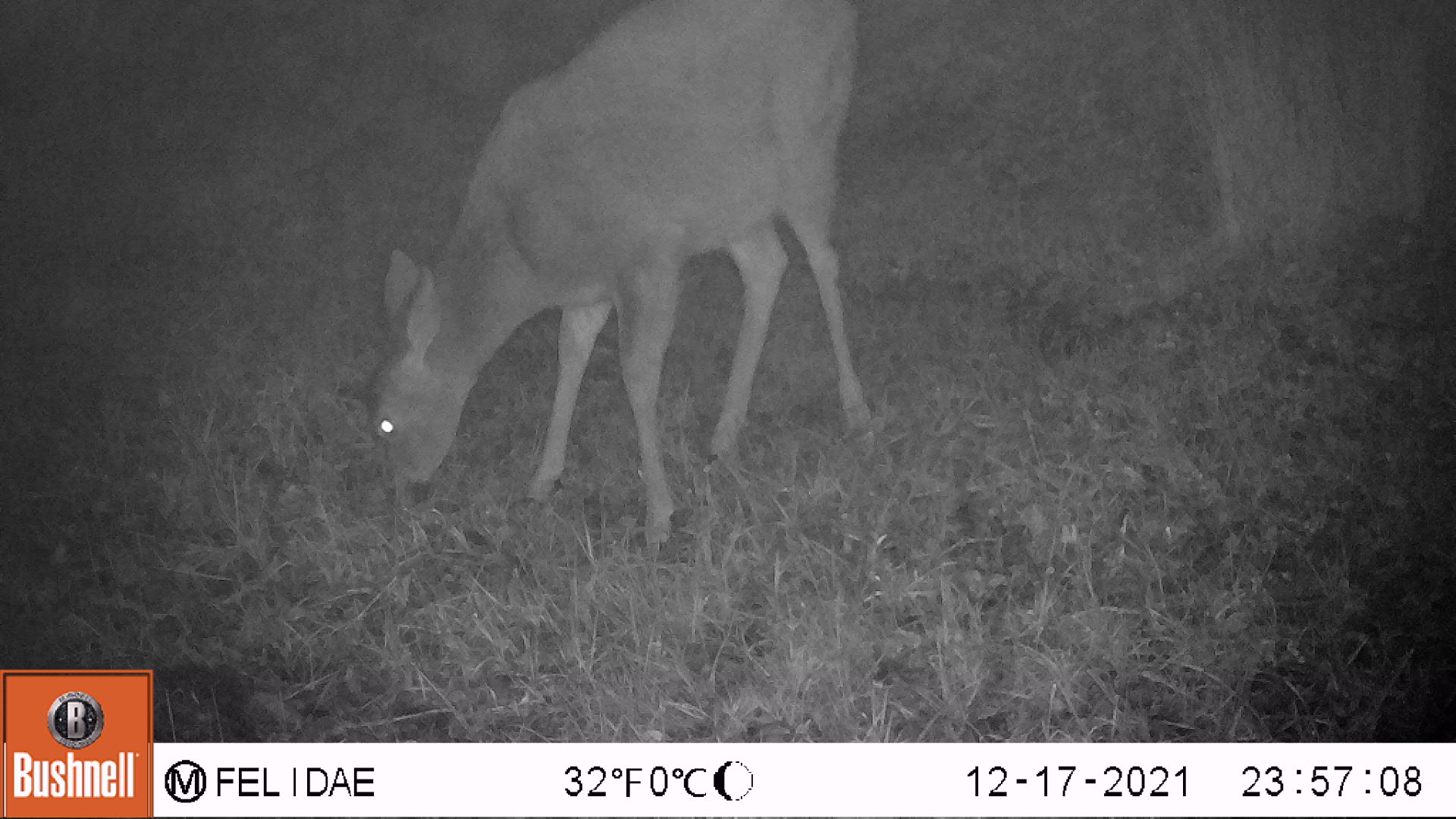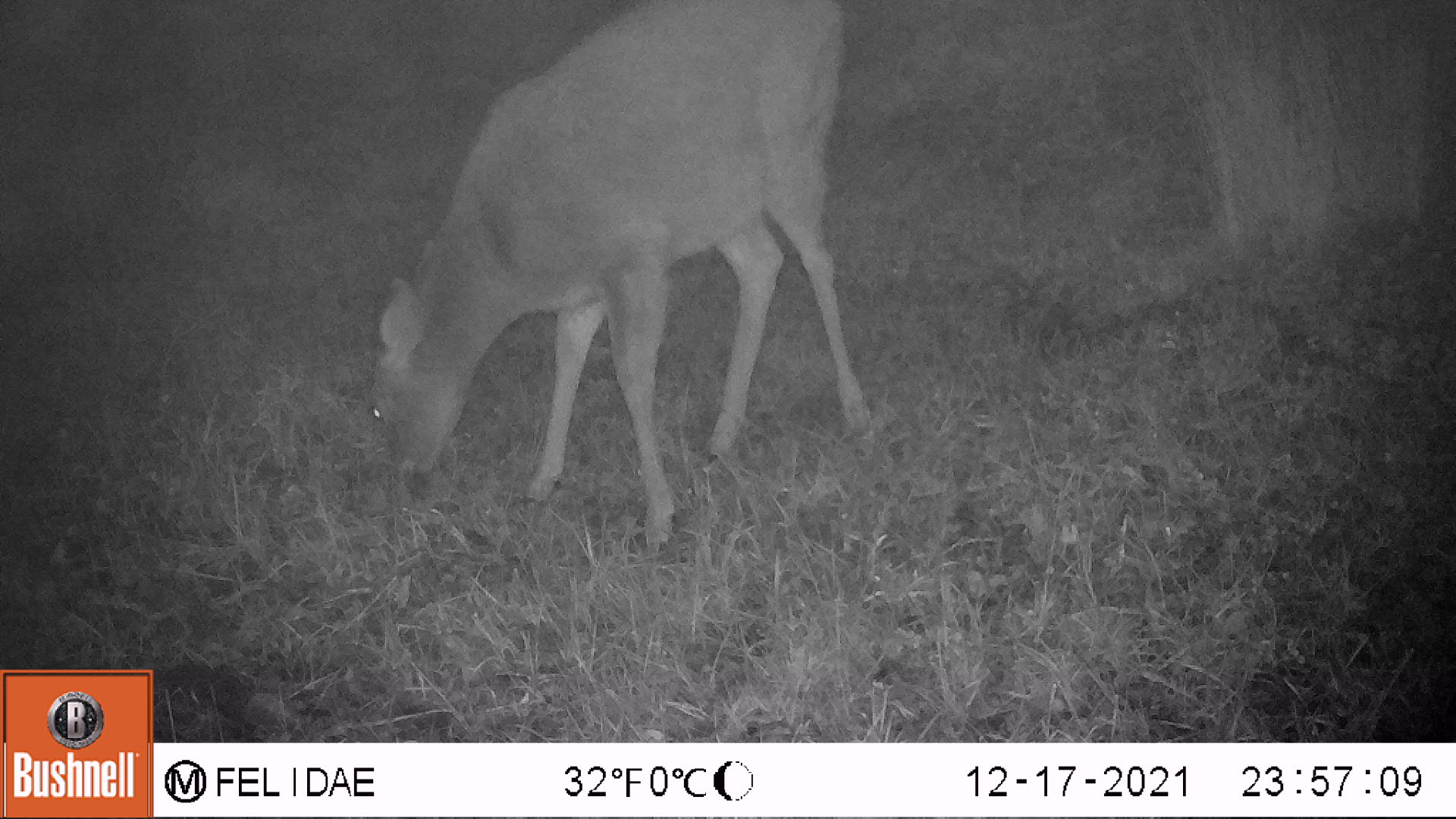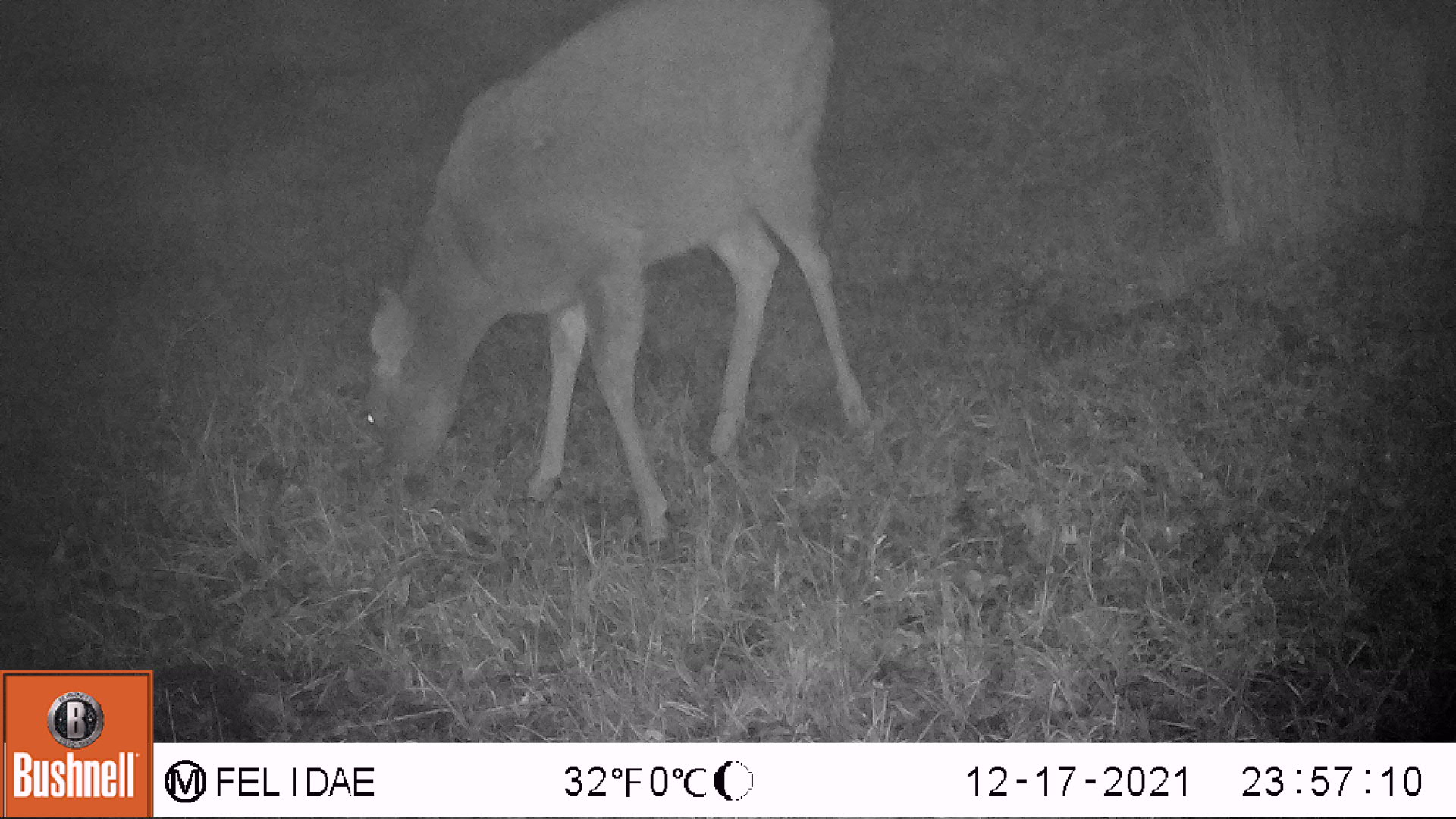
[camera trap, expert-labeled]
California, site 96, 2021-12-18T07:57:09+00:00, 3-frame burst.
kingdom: Animalia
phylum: Chordata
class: Mammalia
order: Artiodactyla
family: Cervidae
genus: Odocoileus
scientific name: Odocoileus hemionus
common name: mule deer